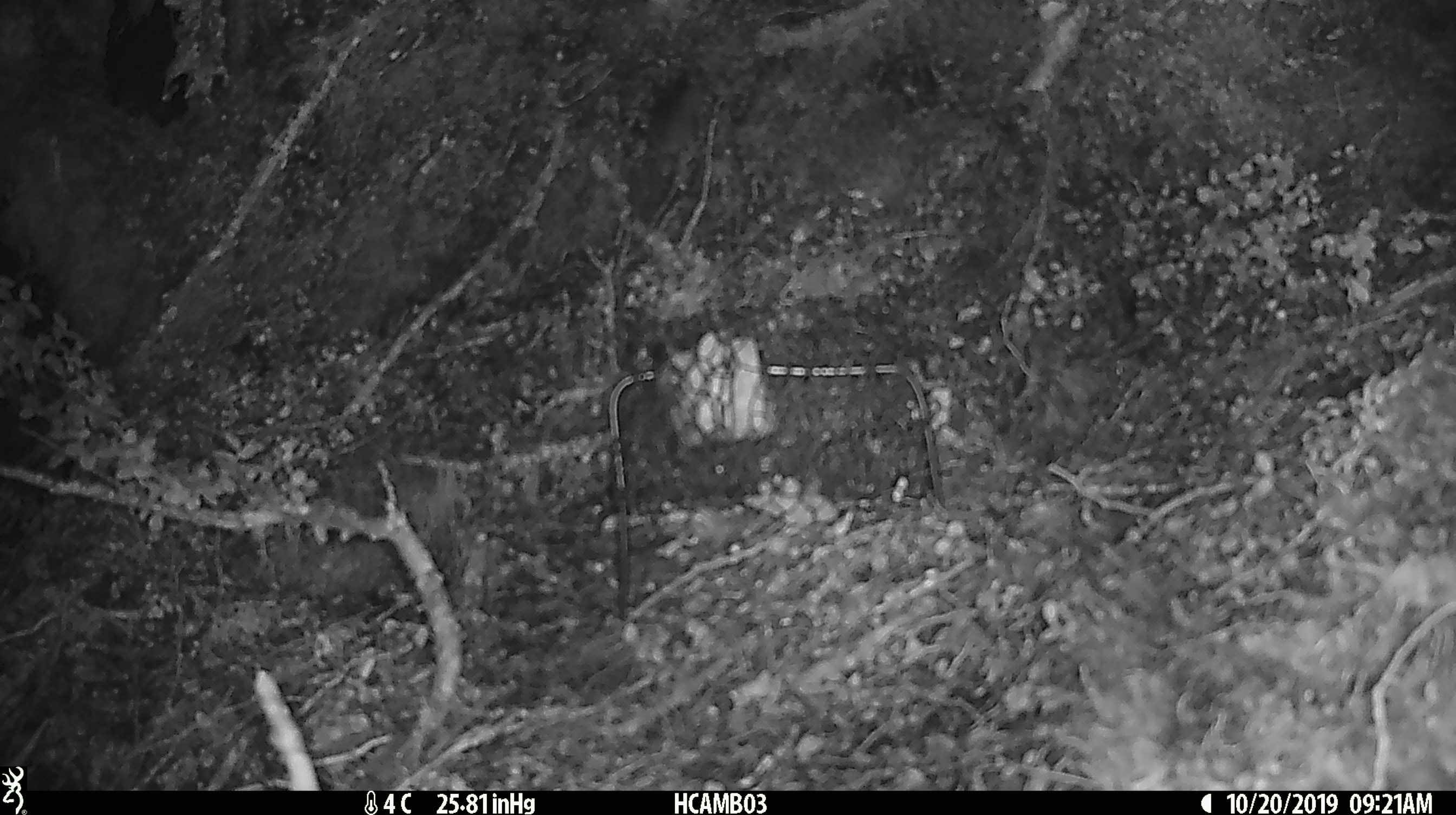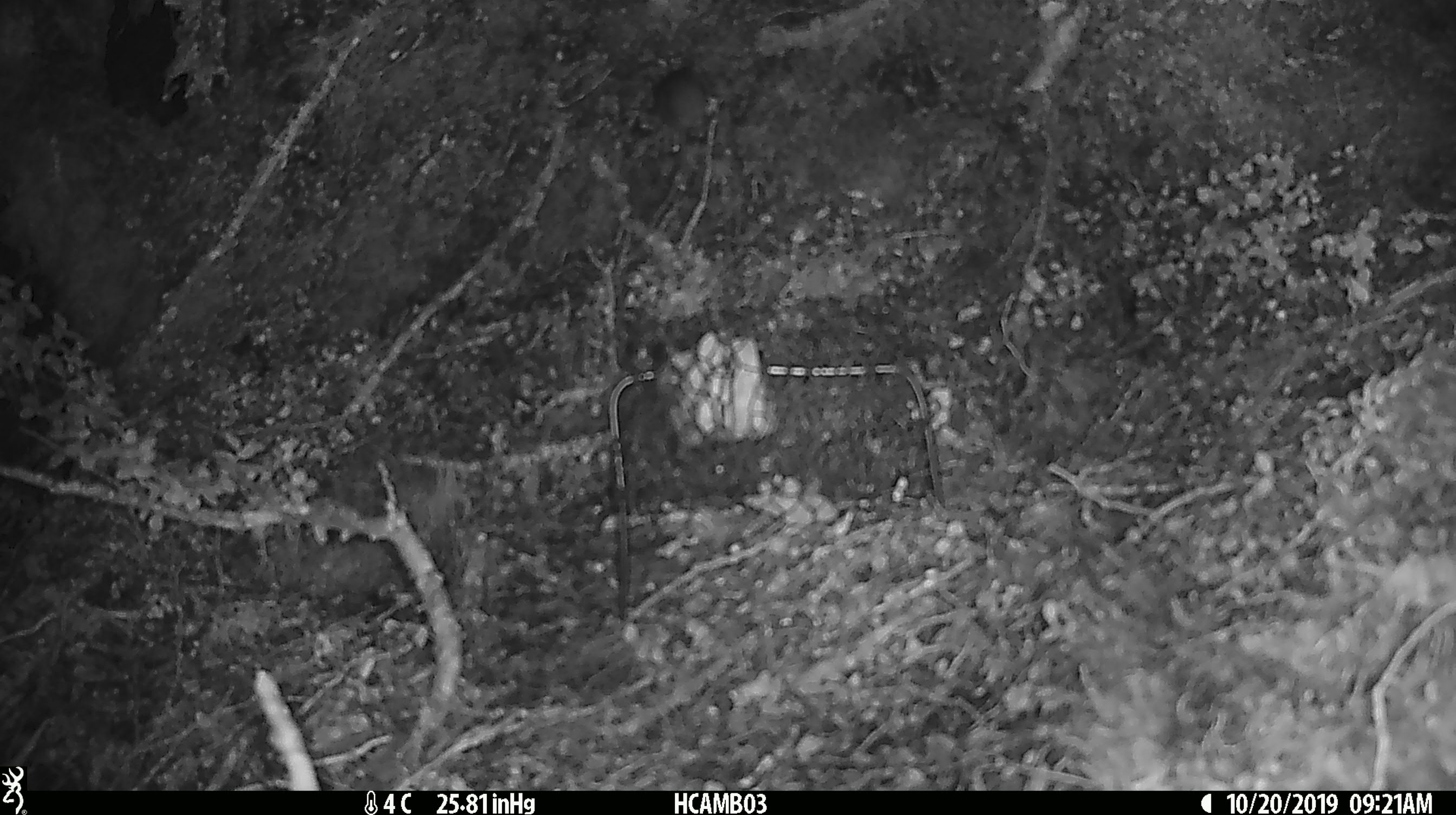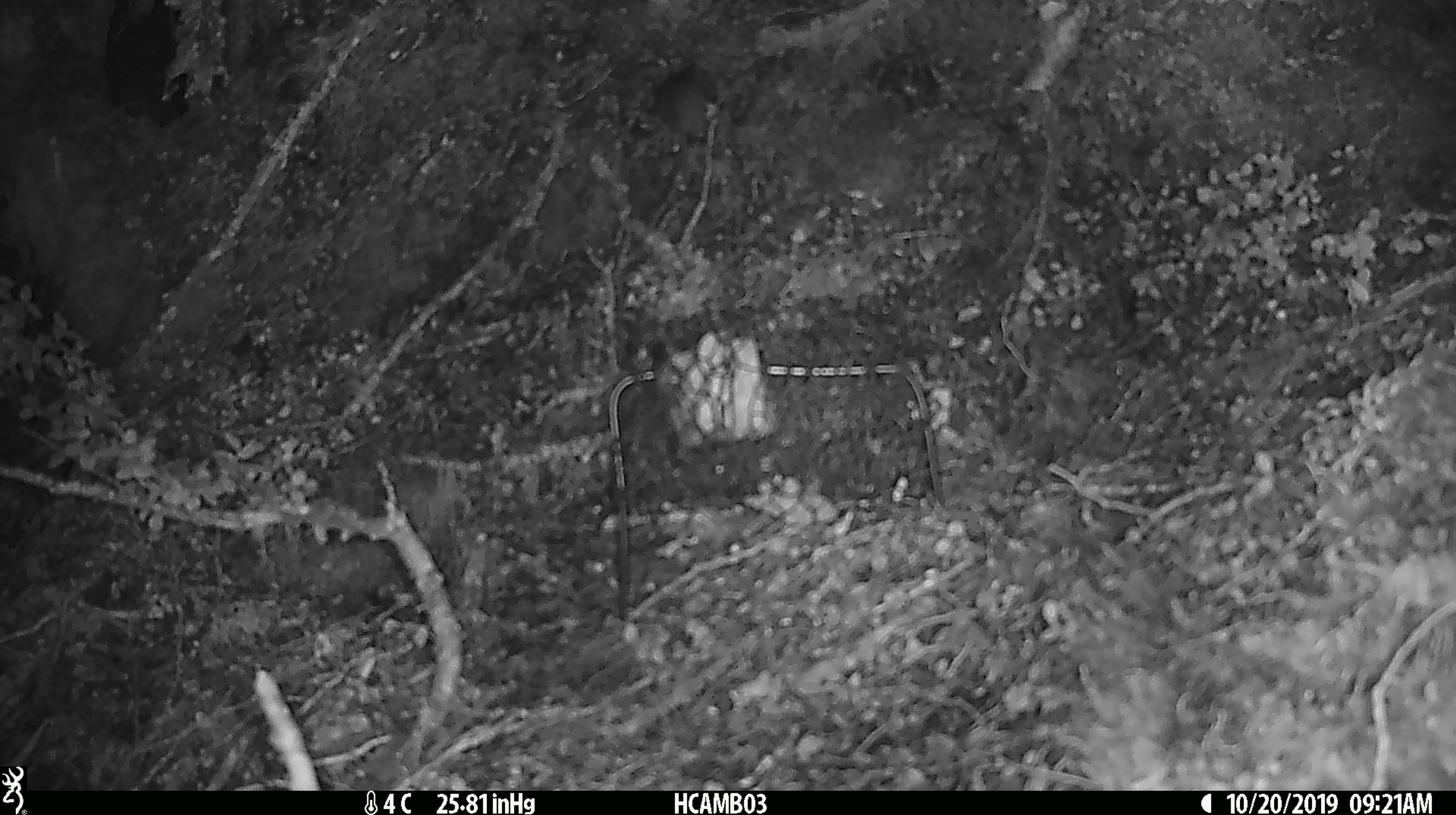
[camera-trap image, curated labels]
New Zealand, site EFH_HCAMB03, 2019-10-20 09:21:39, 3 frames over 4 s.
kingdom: Animalia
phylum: Chordata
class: Mammalia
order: Rodentia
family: Muridae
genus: Mus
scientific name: Mus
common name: mouse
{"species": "mouse (Mus)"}